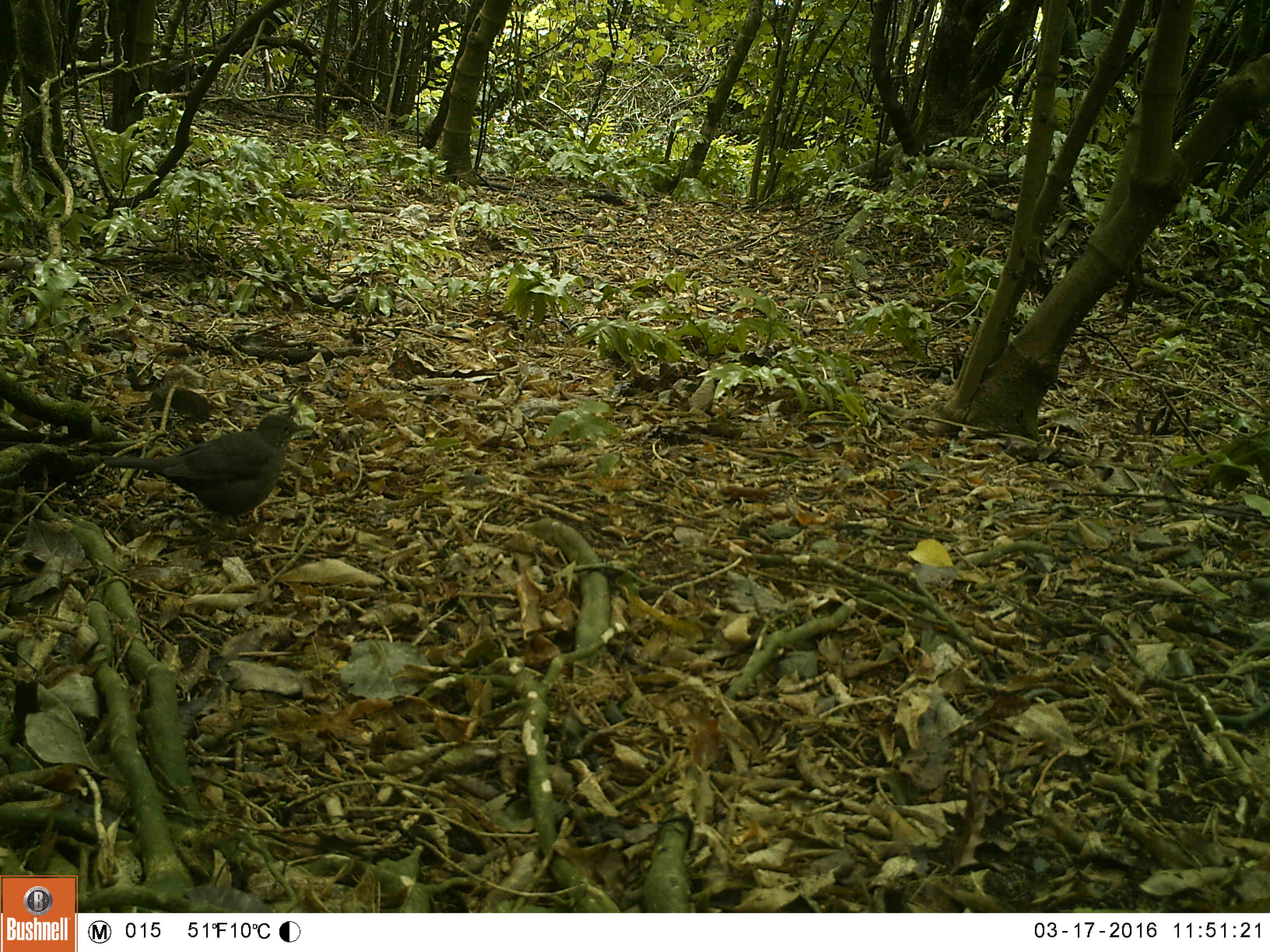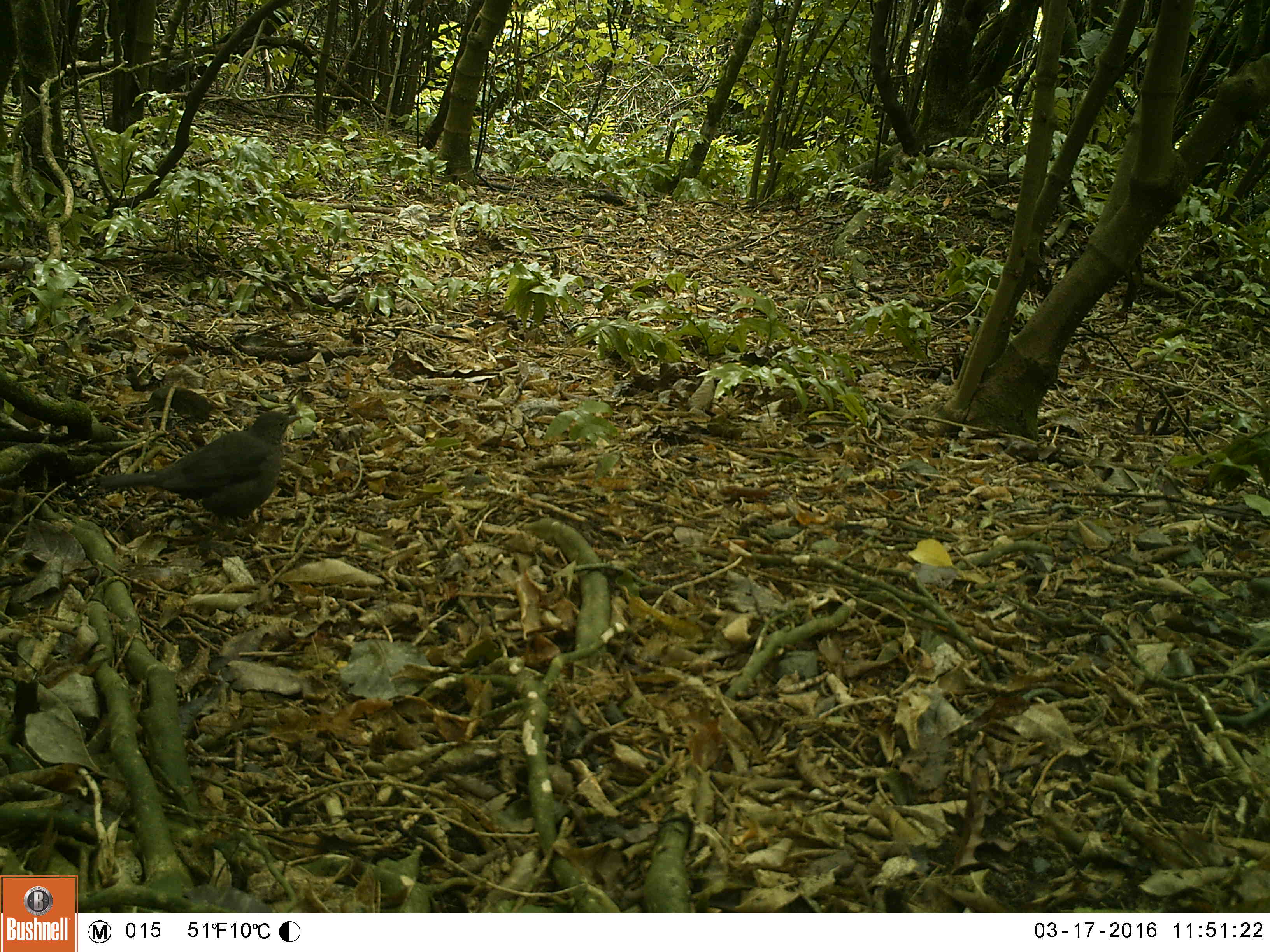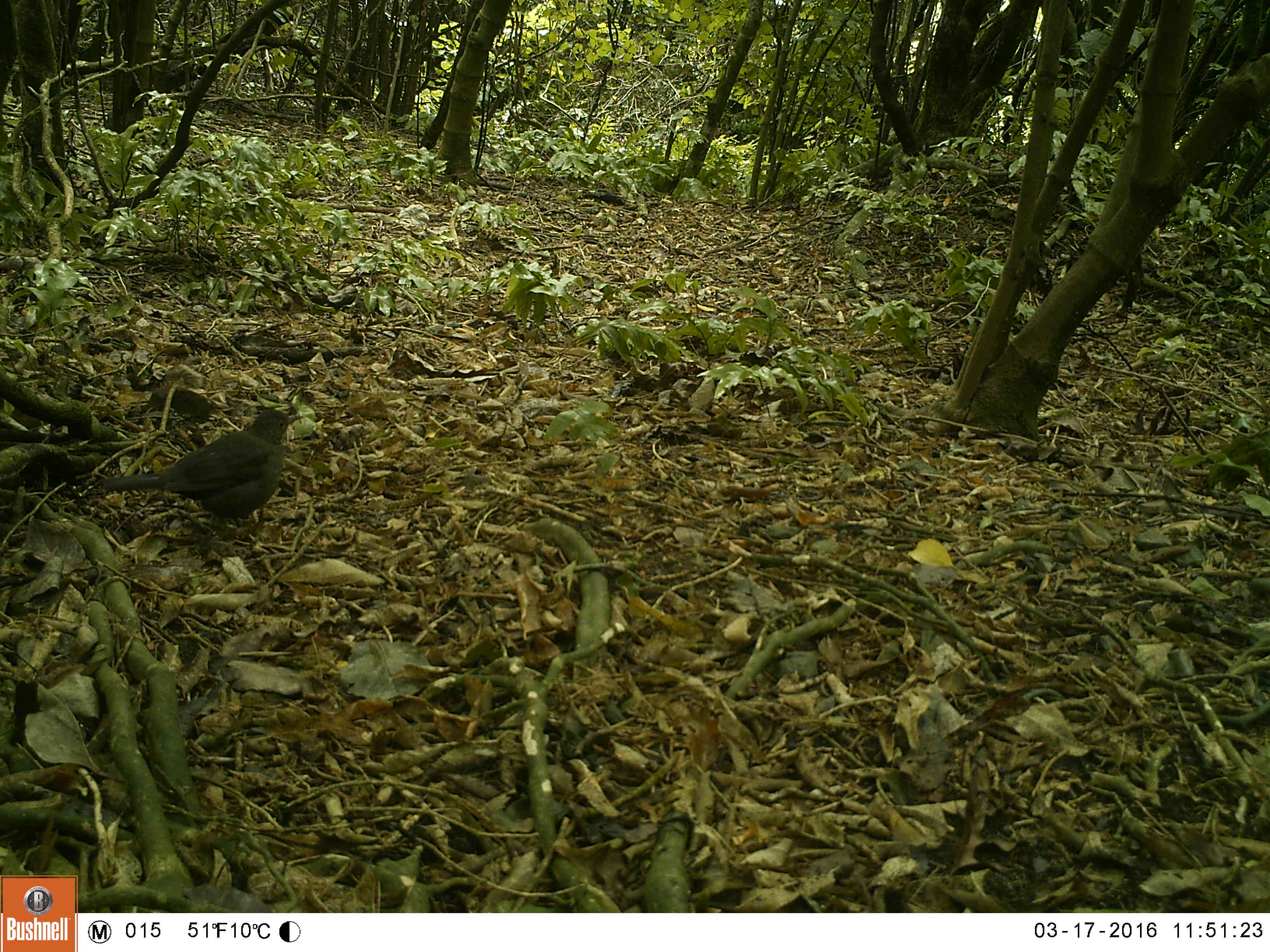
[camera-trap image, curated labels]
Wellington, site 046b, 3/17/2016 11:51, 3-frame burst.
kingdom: Animalia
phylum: Chordata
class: Aves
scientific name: Aves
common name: bird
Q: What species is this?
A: Bird (Aves).